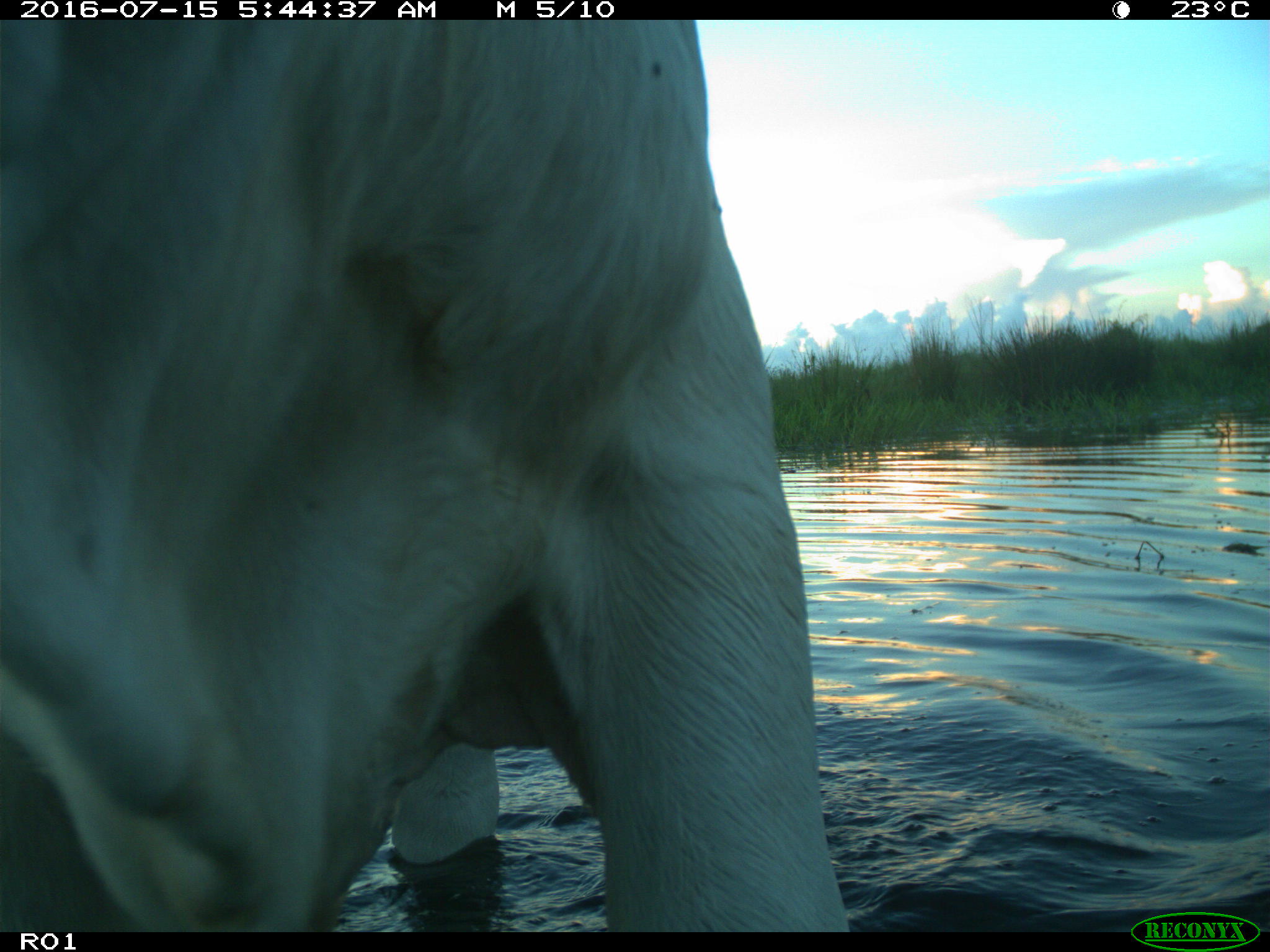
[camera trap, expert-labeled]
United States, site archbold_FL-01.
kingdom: Animalia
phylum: Chordata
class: Mammalia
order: Artiodactyla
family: Bovidae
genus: Bos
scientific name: Bos taurus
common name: domestic cow